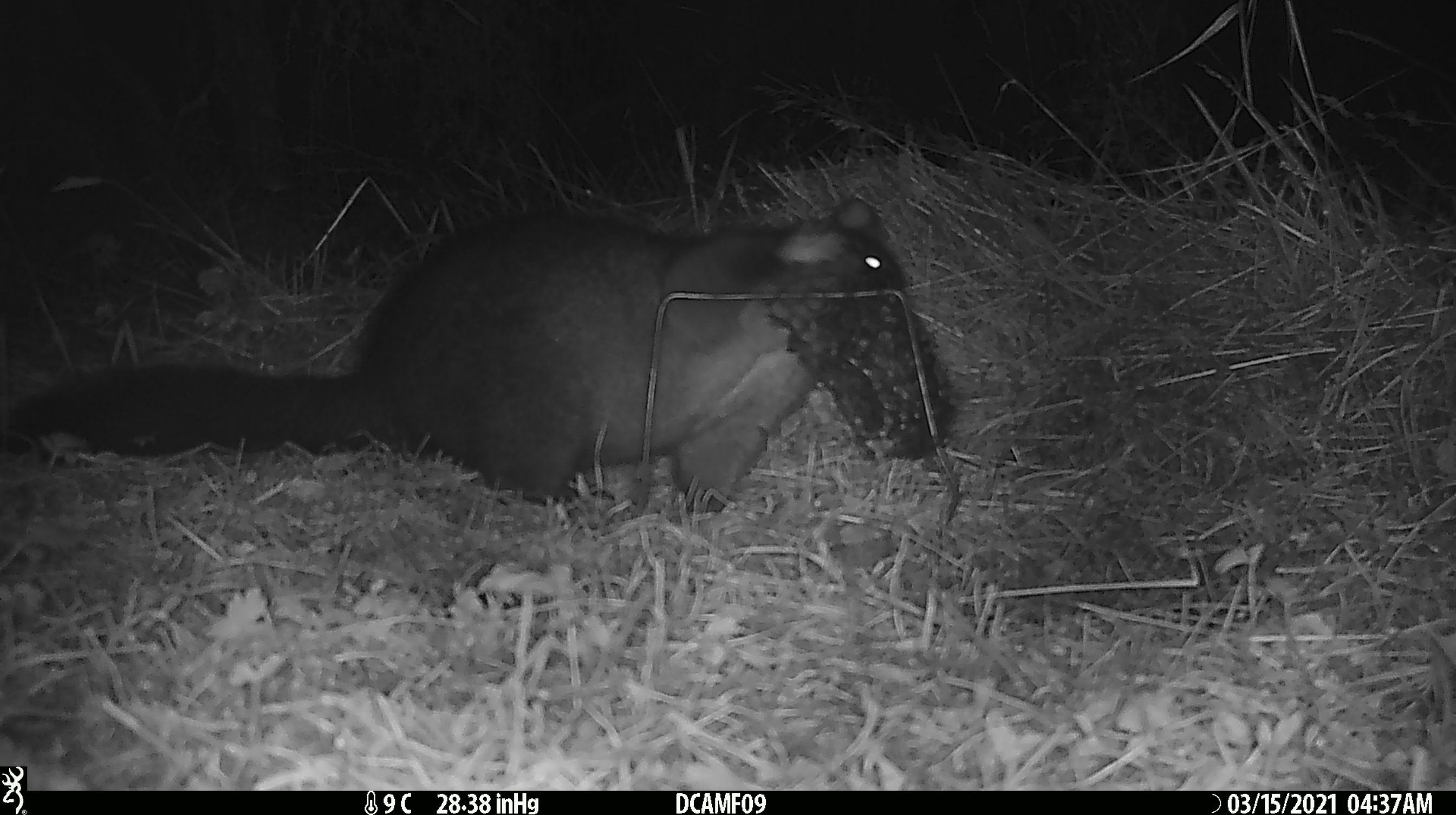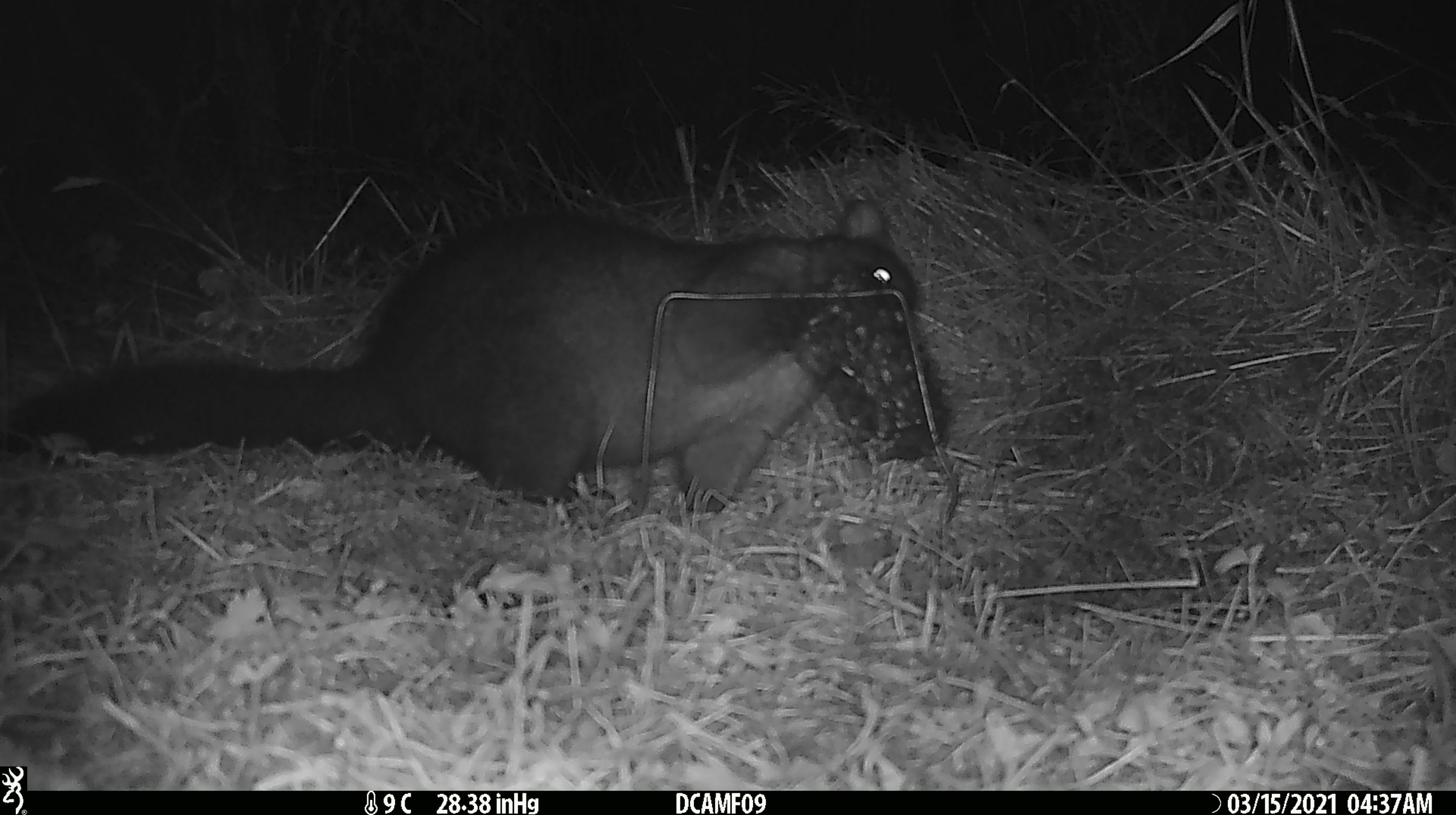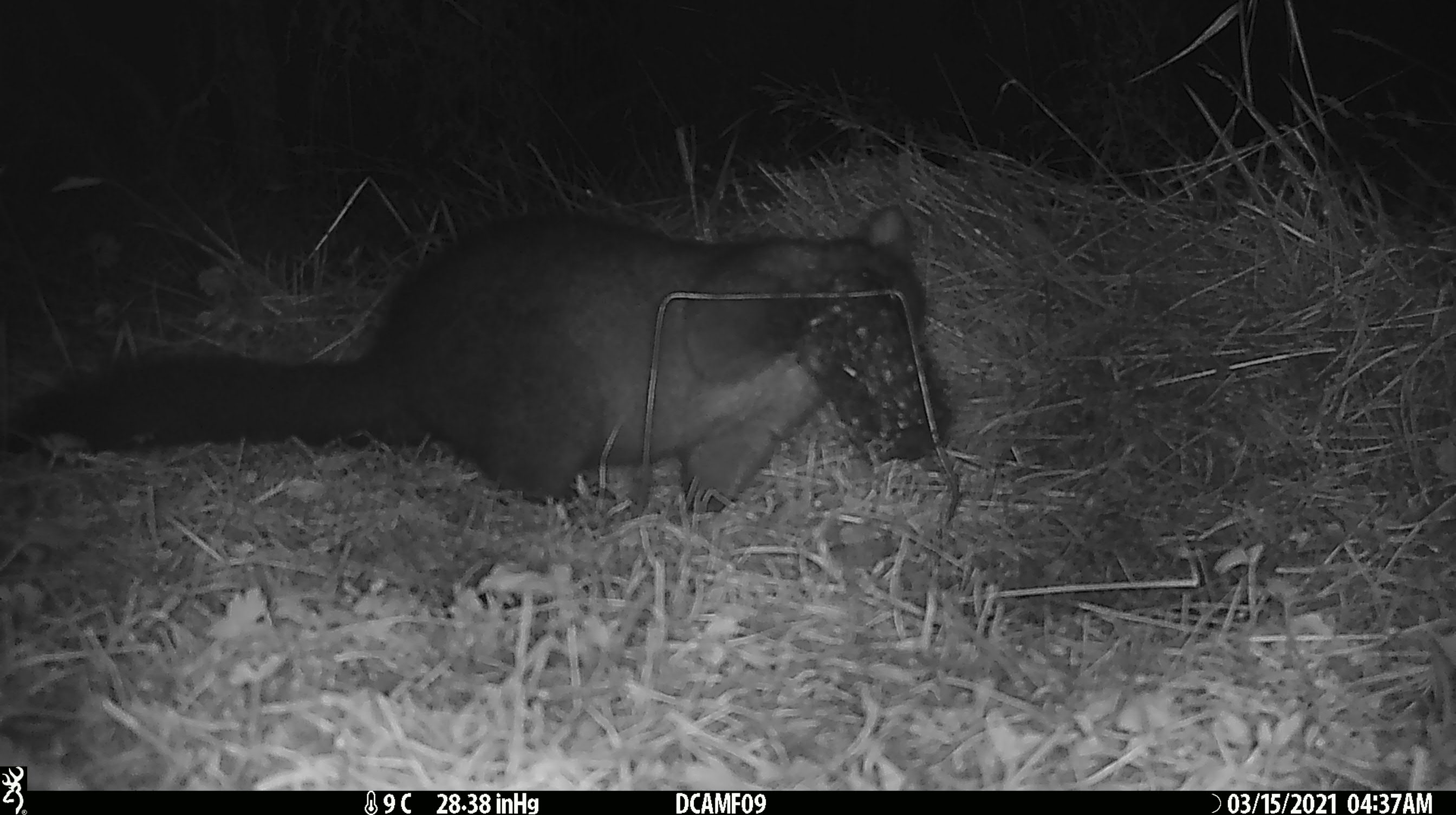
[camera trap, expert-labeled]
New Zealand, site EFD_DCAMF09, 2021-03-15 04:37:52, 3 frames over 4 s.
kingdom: Animalia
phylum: Chordata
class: Mammalia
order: Diprotodontia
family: Phalangeridae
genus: Trichosurus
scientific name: Trichosurus vulpecula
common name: common brushtail possum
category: possum